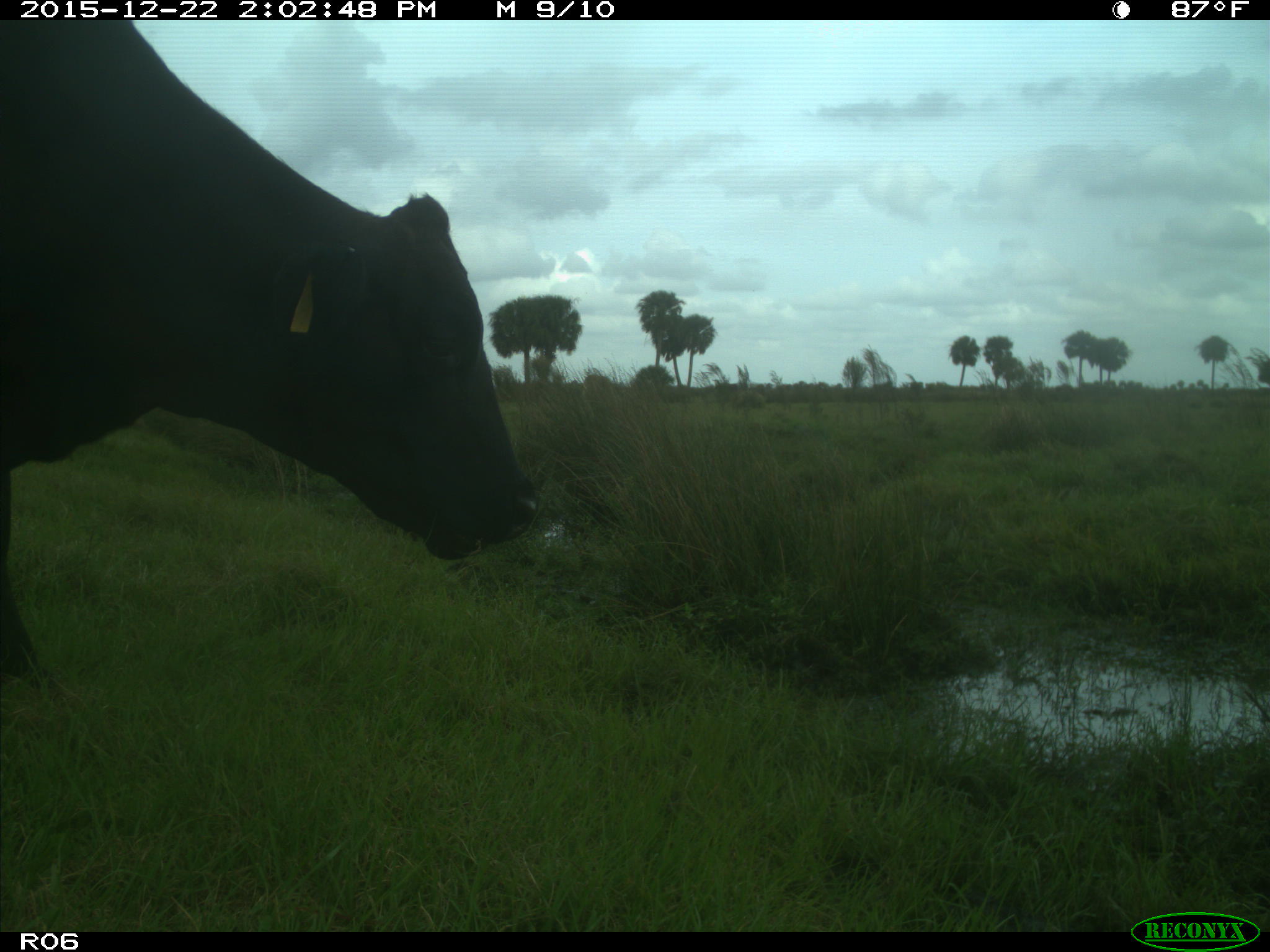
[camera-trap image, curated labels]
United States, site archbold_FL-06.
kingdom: Animalia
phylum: Chordata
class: Mammalia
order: Artiodactyla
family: Bovidae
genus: Bos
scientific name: Bos taurus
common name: domestic cow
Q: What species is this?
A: Bos taurus (domestic cow).